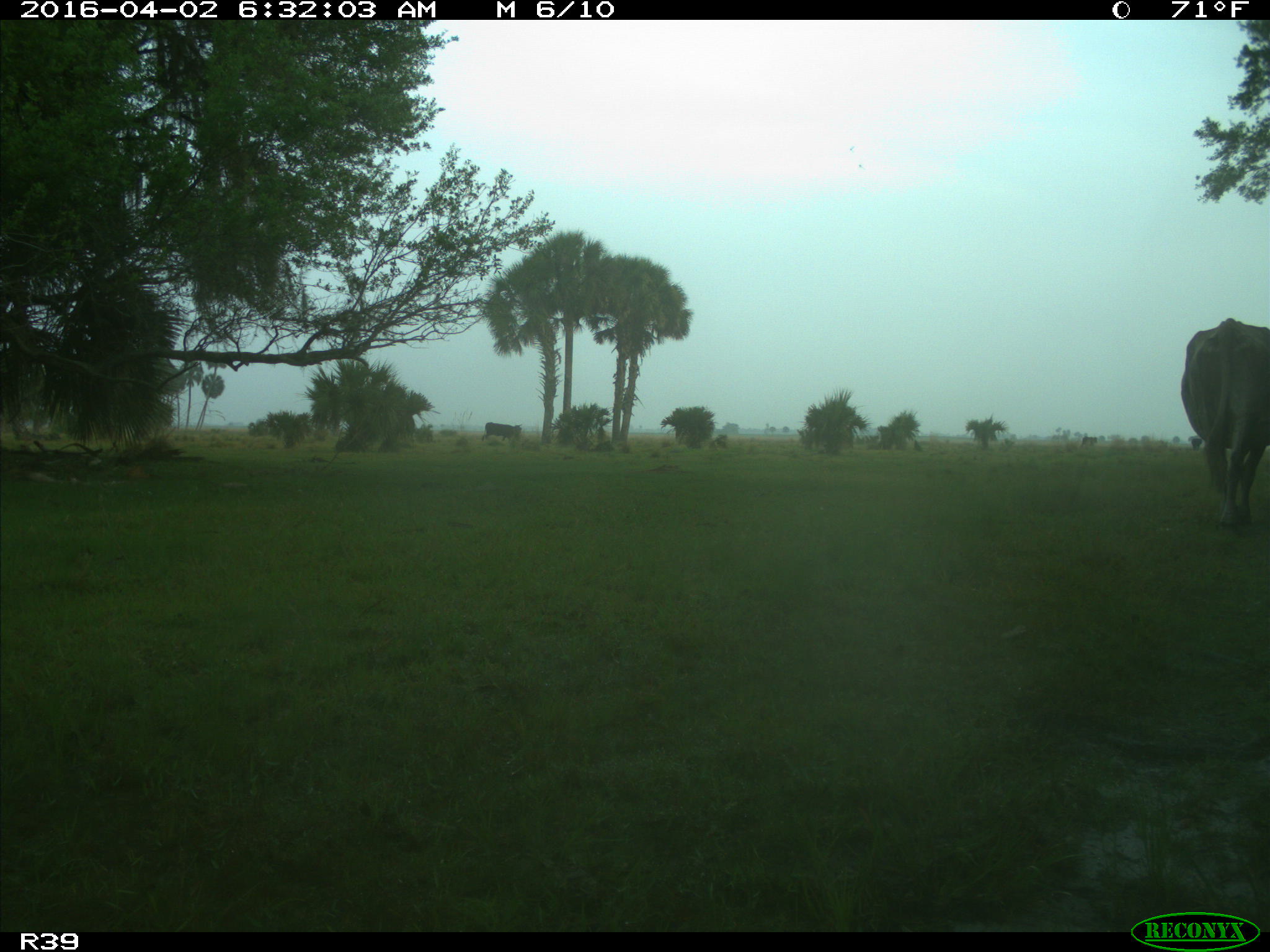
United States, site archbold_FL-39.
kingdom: Animalia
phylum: Chordata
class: Mammalia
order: Artiodactyla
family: Bovidae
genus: Bos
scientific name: Bos taurus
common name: domestic cow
Bos taurus (domestic cow).